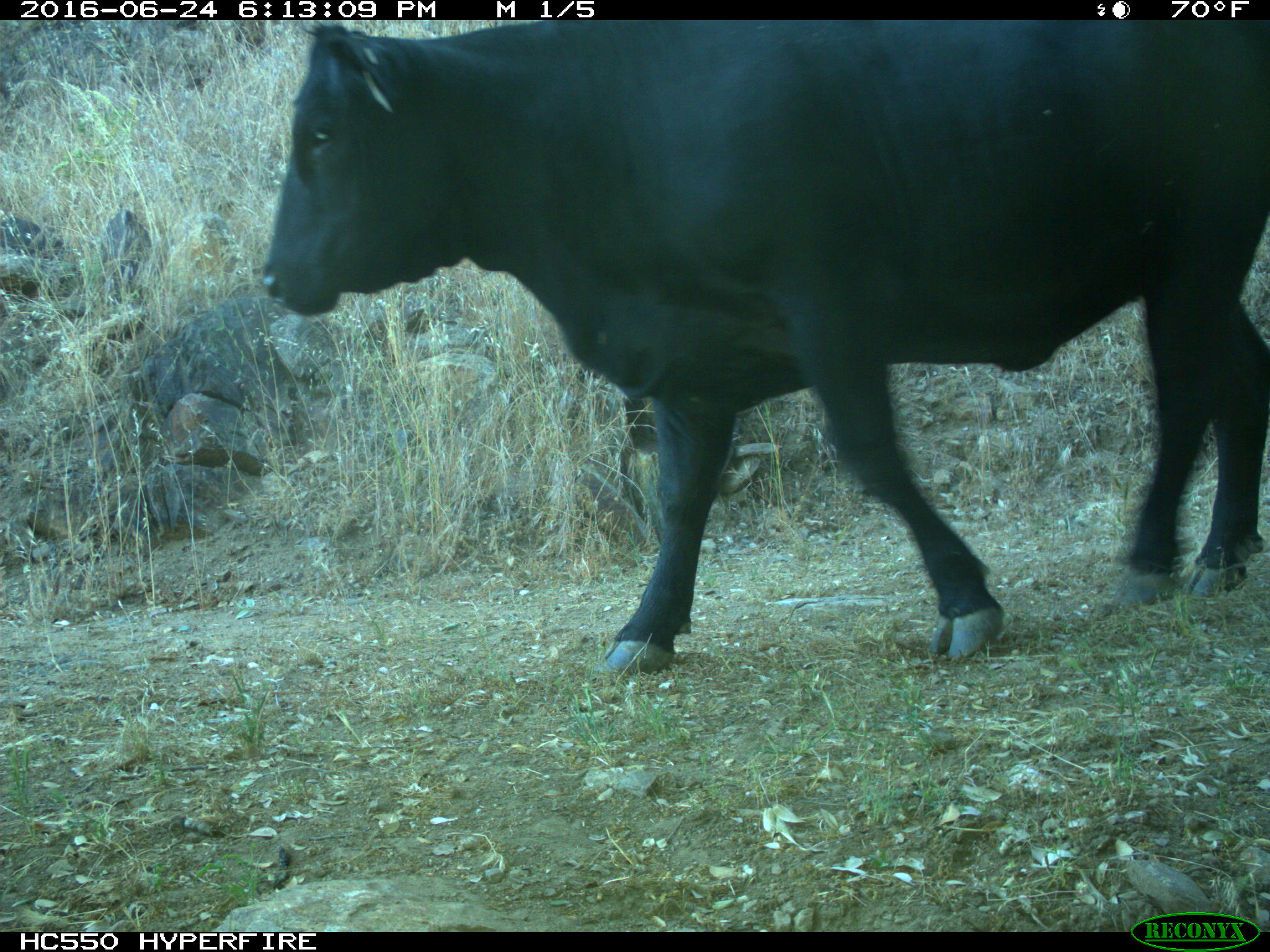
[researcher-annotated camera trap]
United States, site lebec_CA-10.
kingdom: Animalia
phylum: Chordata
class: Mammalia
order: Artiodactyla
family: Bovidae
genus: Bos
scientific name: Bos taurus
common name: domestic cow